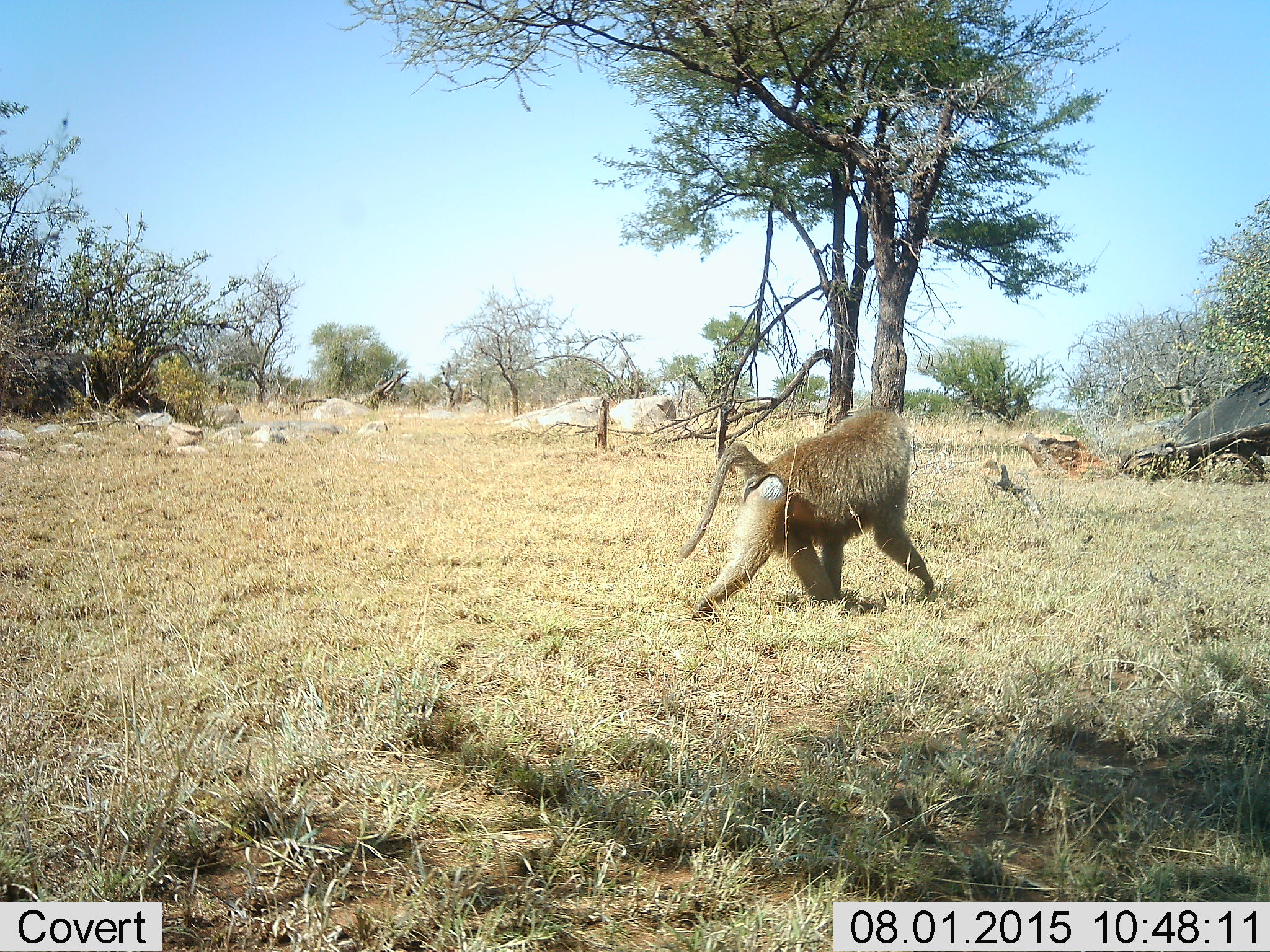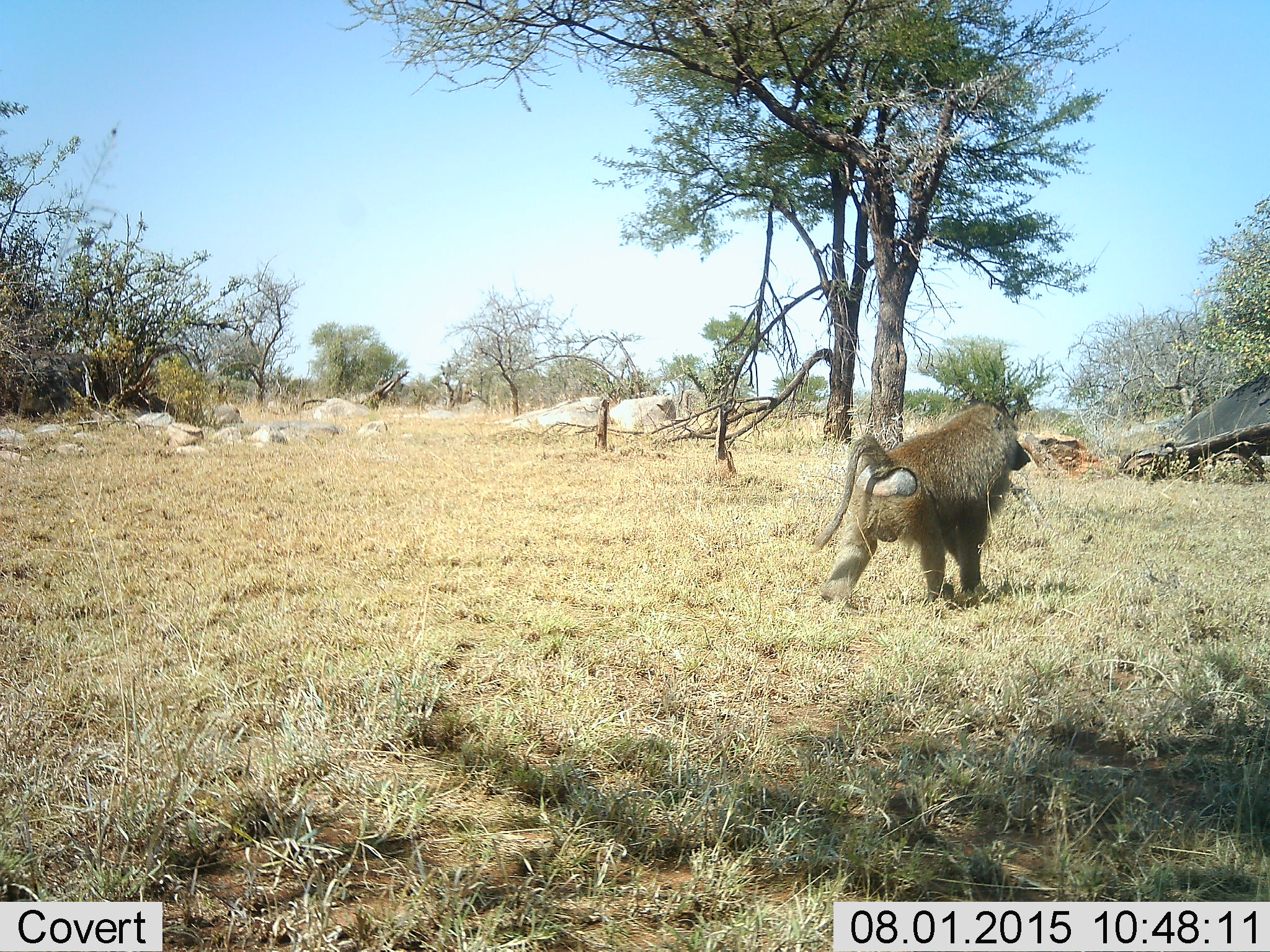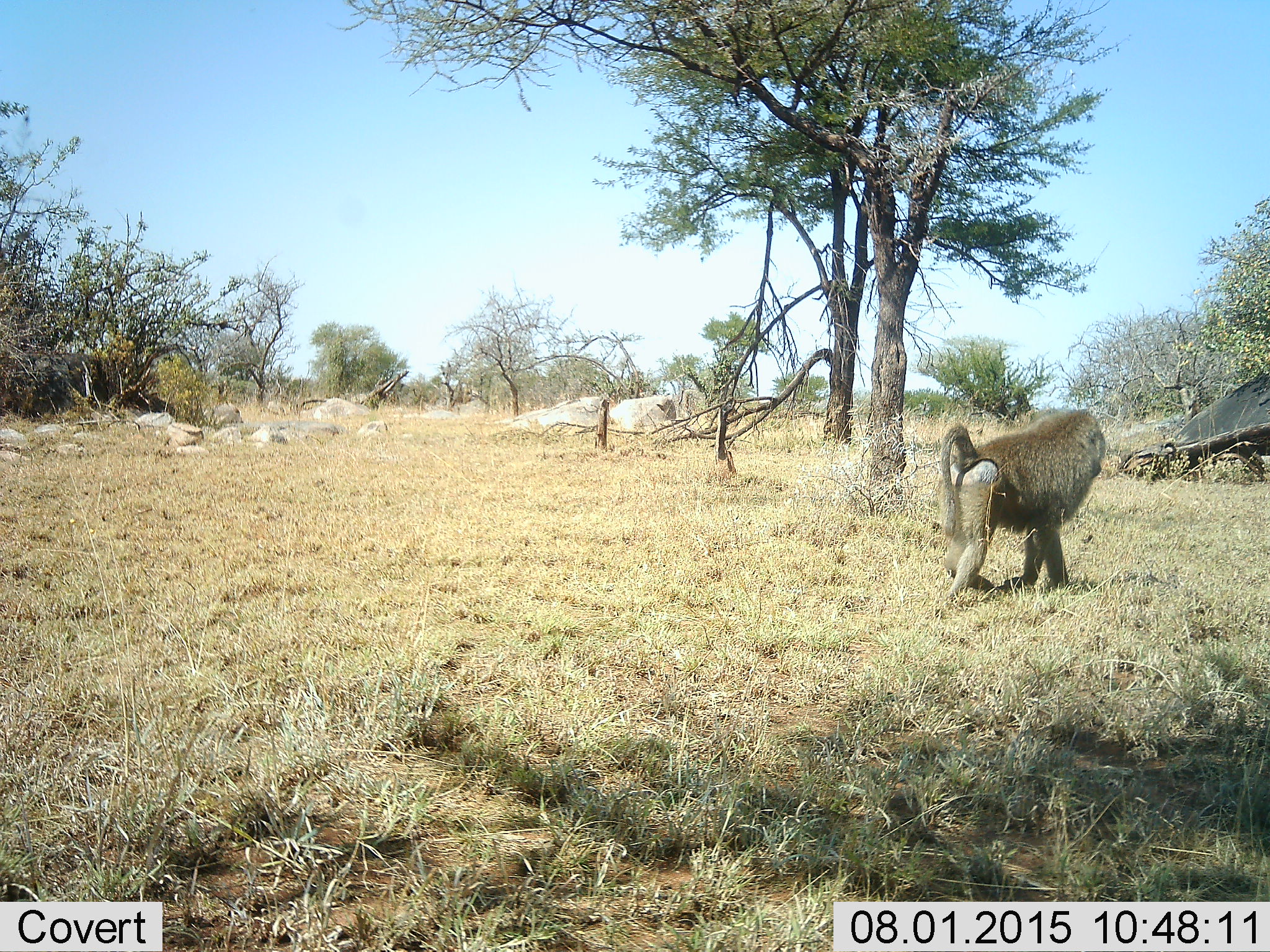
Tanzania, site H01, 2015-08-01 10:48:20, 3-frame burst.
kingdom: Animalia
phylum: Chordata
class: Mammalia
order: Primates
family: Cercopithecidae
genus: Papio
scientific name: Papio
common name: baboon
Baboon (Papio), count 1. Behavior (volunteer vote fractions): standing 10%, resting 0%, moving 100%, interacting 0%. Young present (vote fraction): 0%. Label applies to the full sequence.